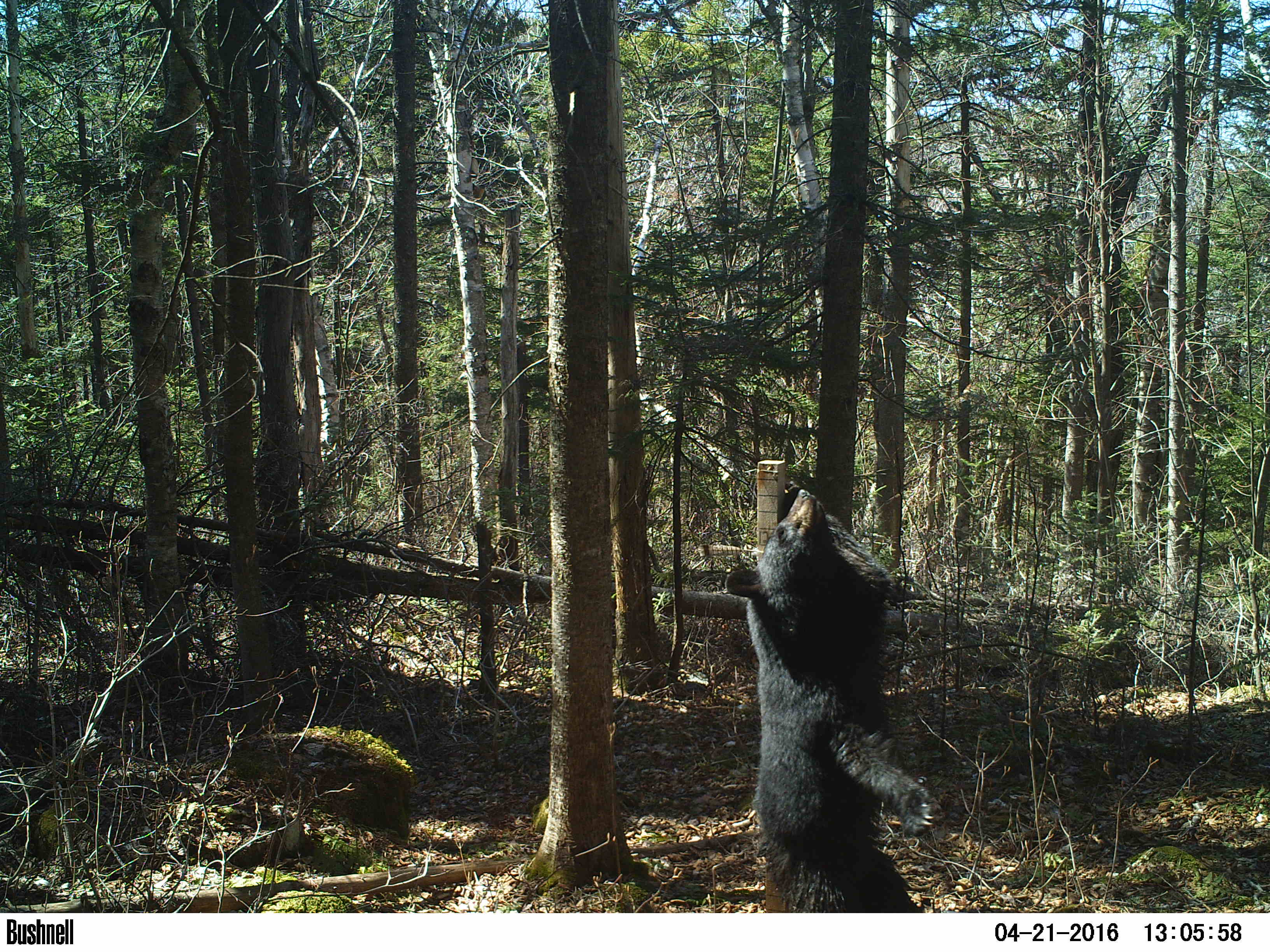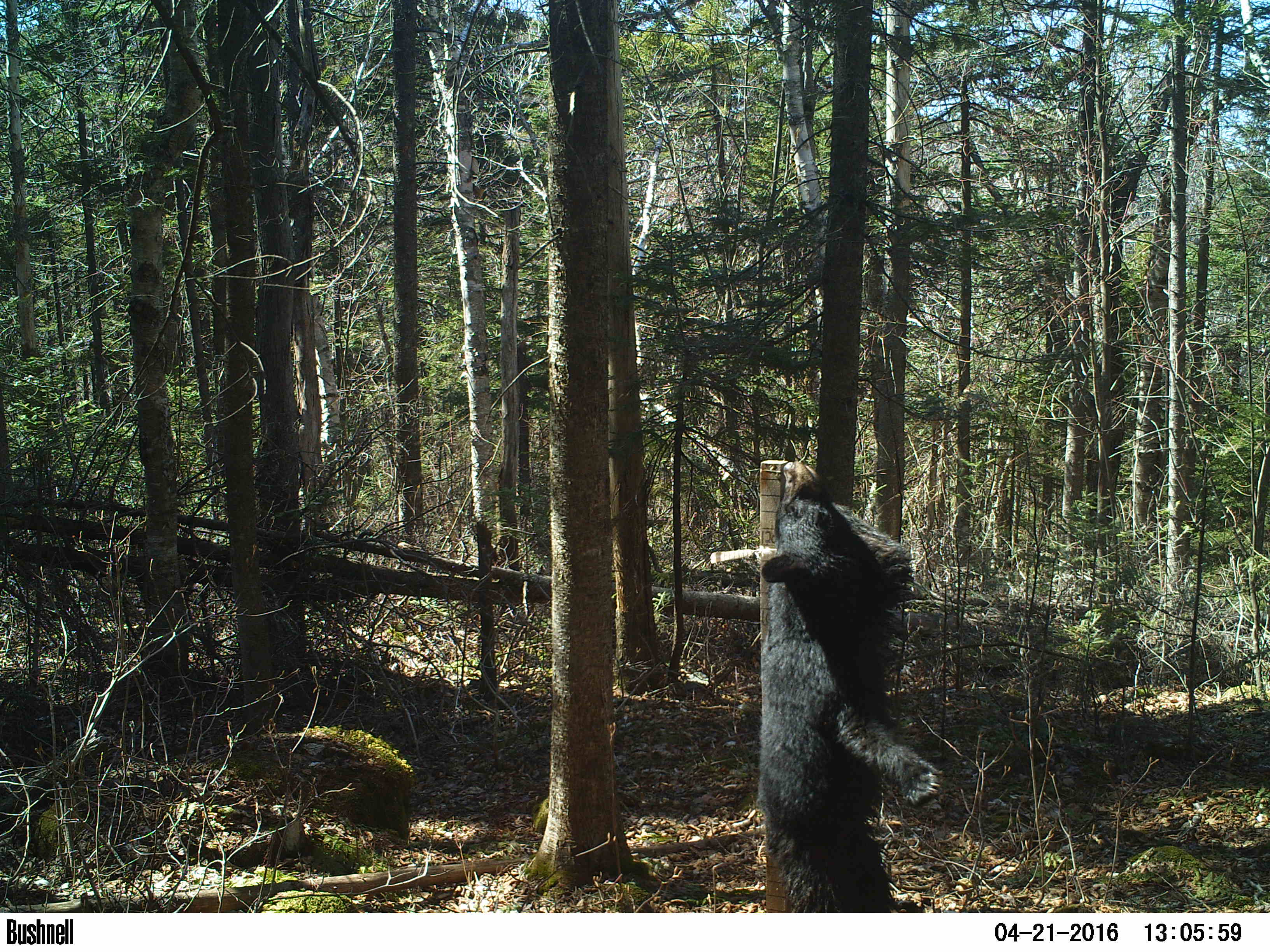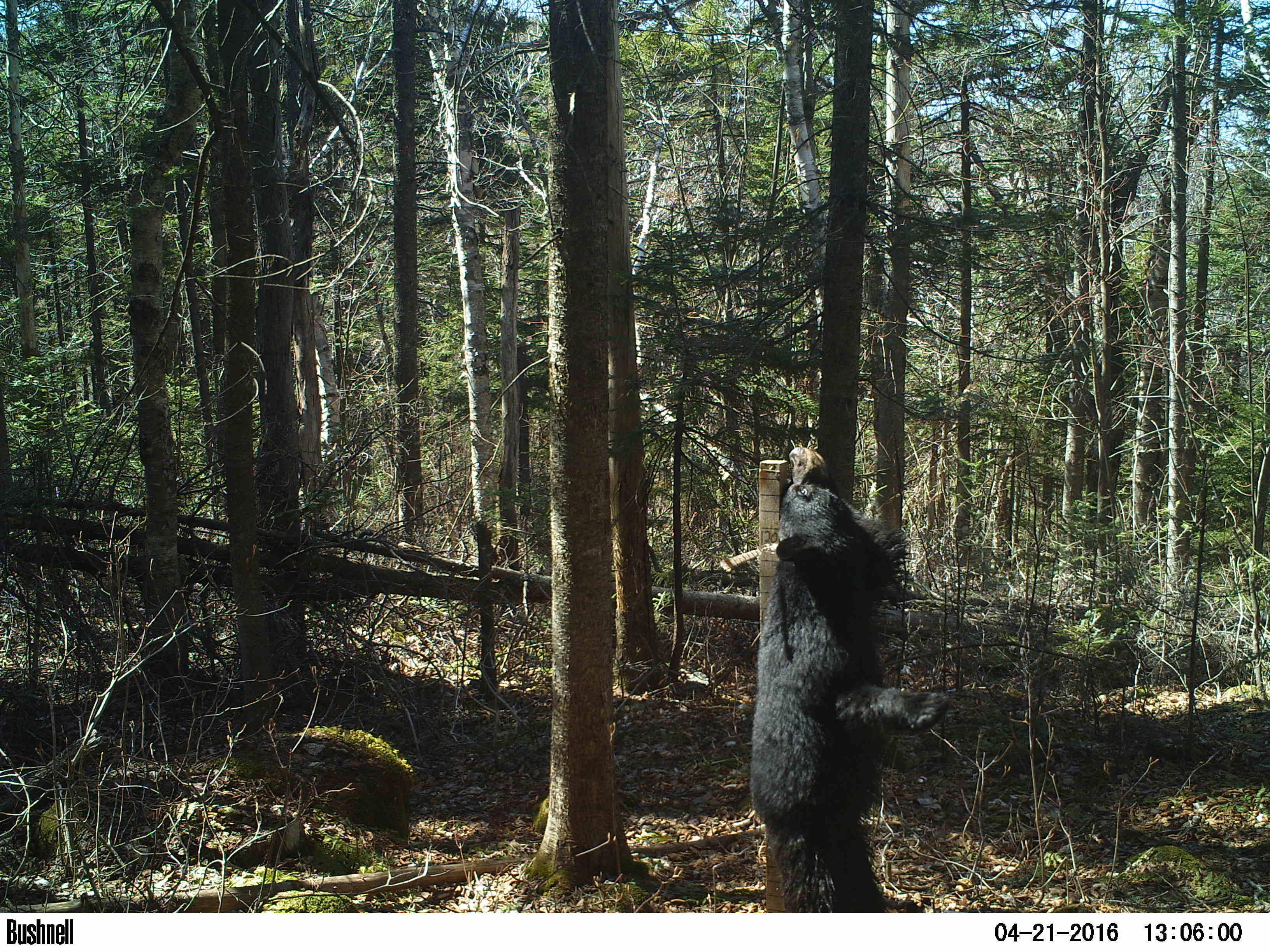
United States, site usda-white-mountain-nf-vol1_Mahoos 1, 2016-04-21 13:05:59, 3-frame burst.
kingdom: Animalia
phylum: Chordata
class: Mammalia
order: Carnivora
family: Ursidae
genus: Ursus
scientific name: Ursus americanus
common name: black bear